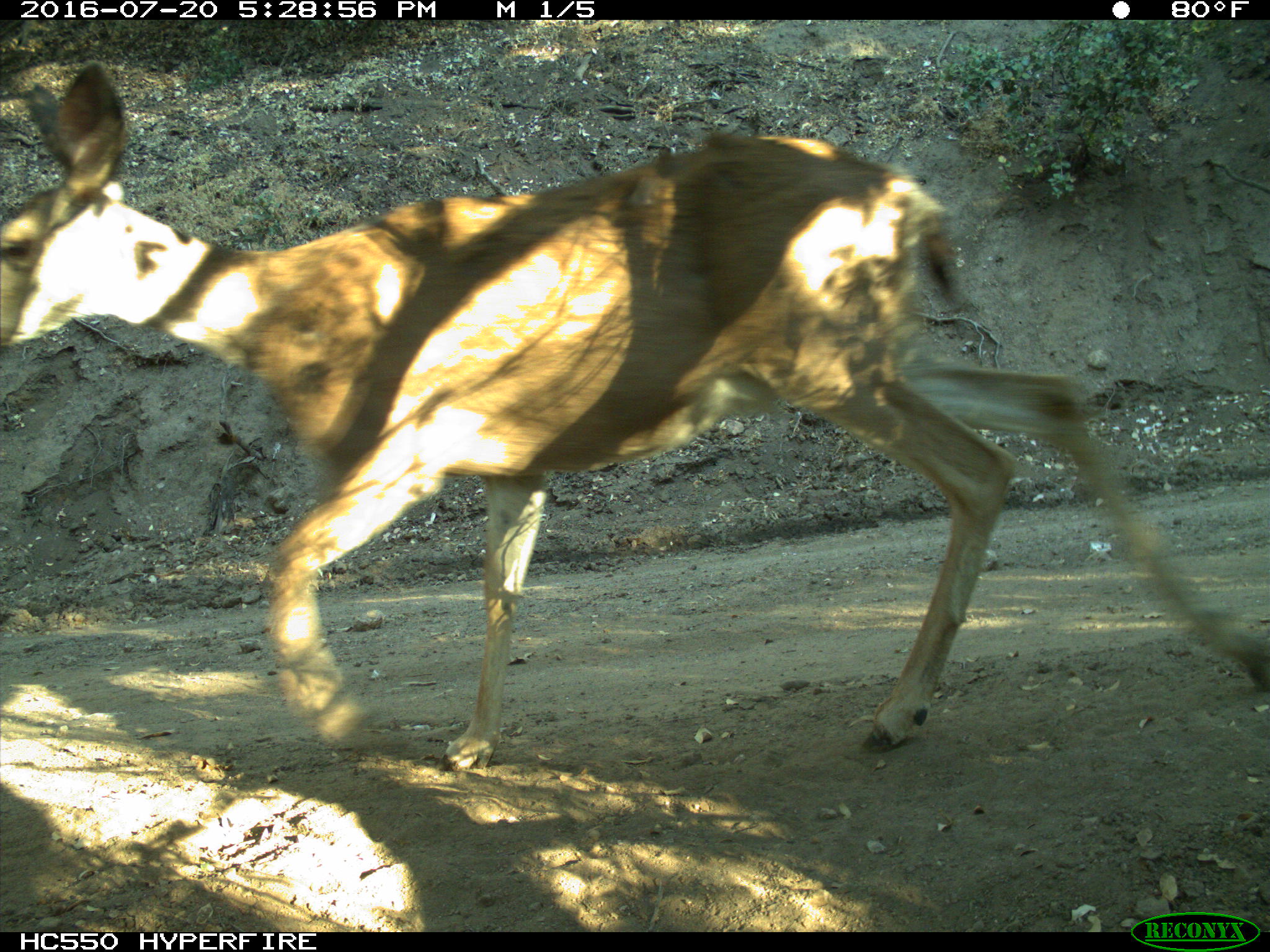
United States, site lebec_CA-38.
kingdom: Animalia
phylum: Chordata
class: Mammalia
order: Artiodactyla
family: Cervidae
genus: Odocoileus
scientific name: Odocoileus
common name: deer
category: unidentified deer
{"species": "unidentified deer (deer) (Odocoileus)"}